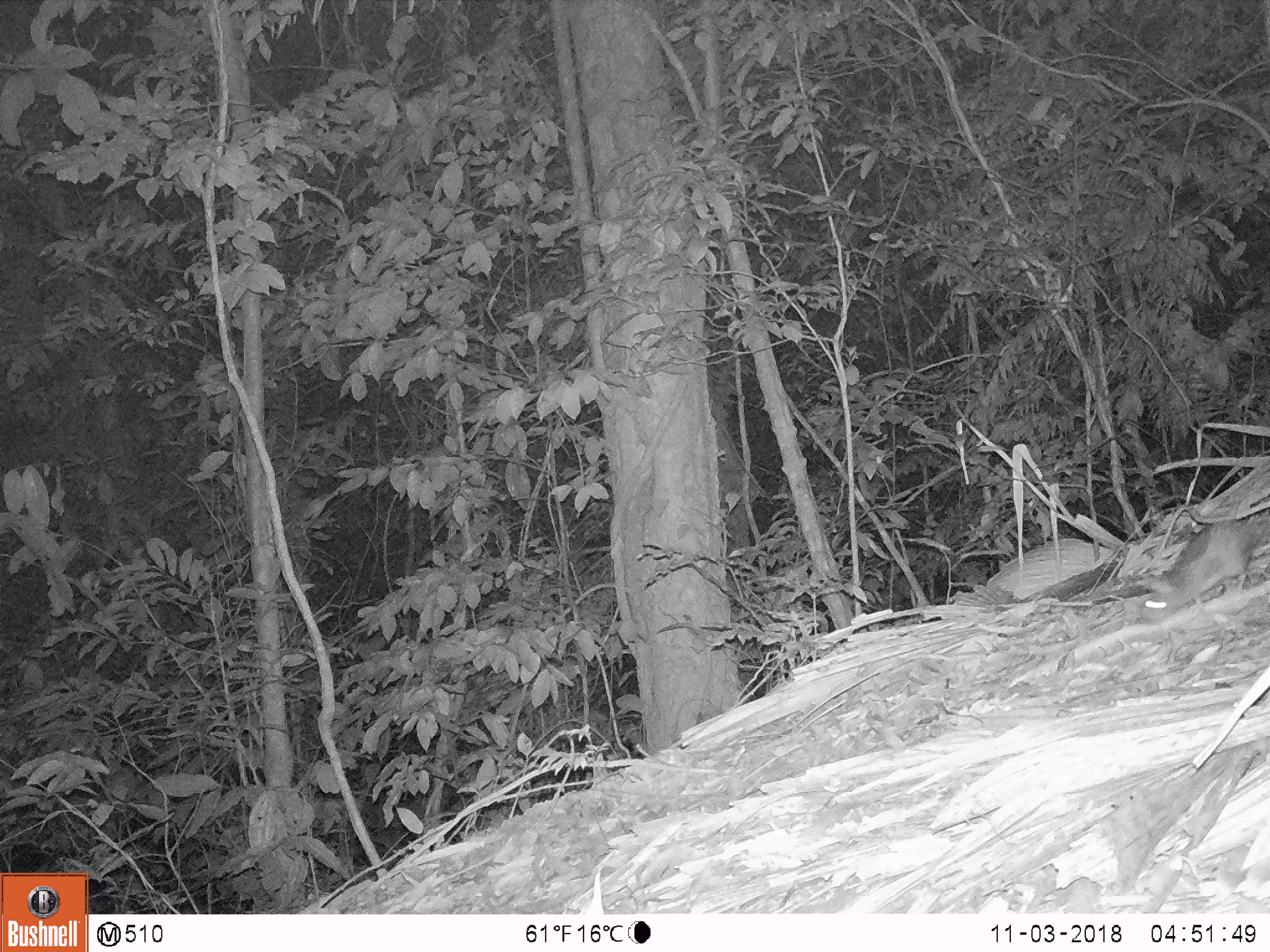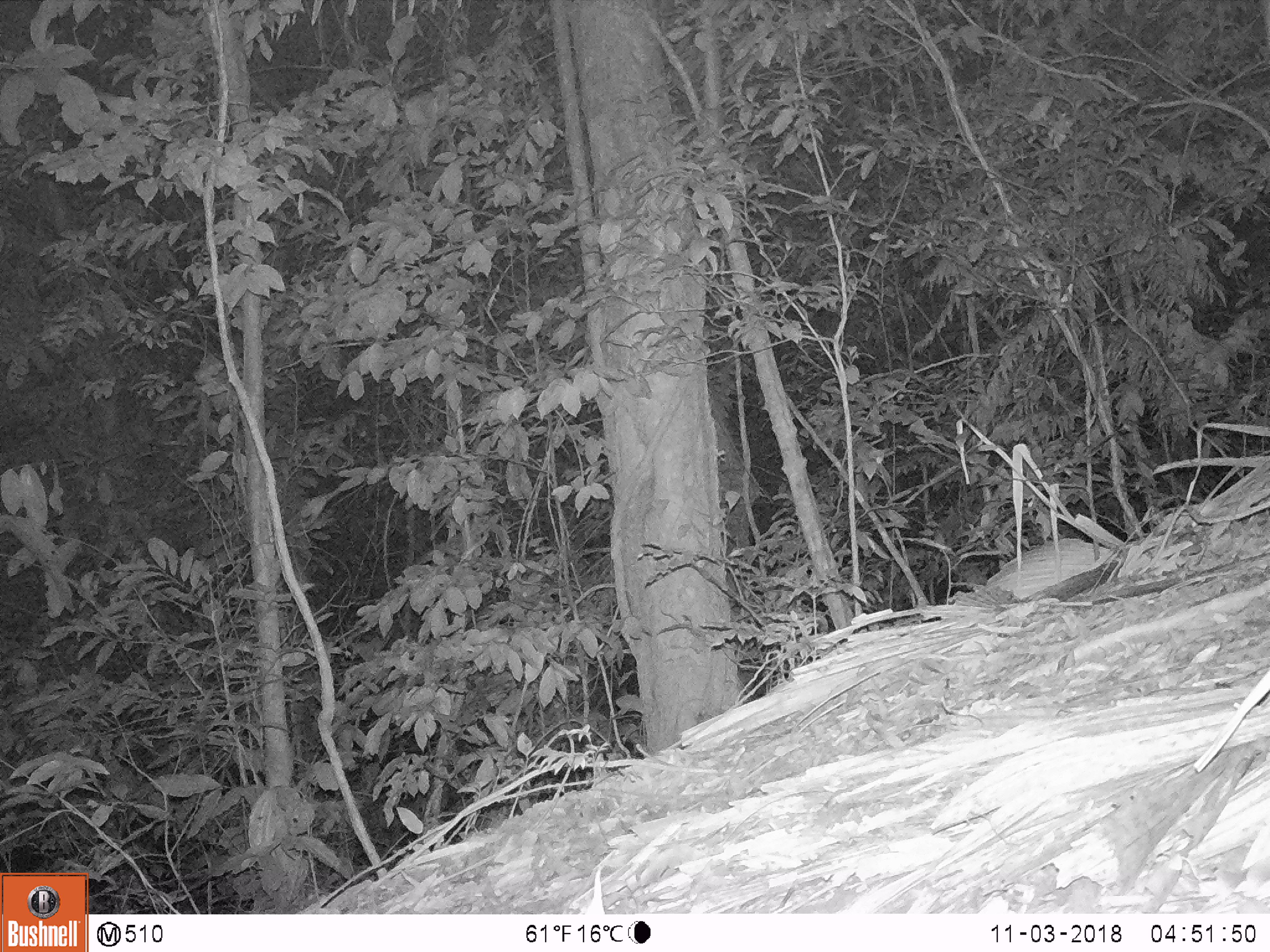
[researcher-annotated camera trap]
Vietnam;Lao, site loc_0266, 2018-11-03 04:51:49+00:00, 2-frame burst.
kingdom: Animalia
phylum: Chordata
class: Mammalia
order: Rodentia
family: Muridae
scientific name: Muridae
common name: old-world mice and rats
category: unidentified murid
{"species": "unidentified murid (old-world mice and rats) (Muridae)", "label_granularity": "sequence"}